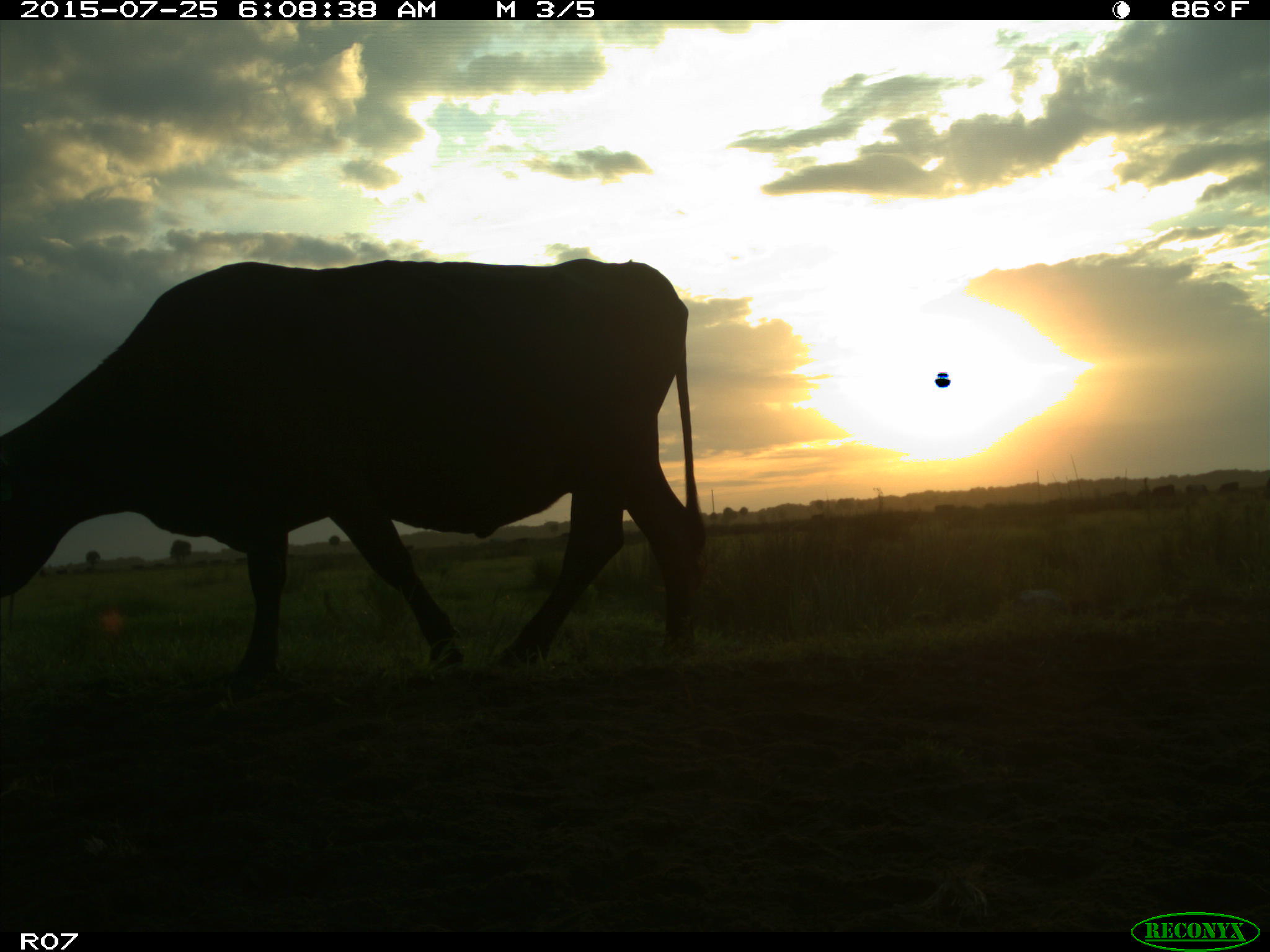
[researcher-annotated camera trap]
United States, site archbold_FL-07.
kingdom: Animalia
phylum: Chordata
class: Mammalia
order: Artiodactyla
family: Bovidae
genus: Bos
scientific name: Bos taurus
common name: domestic cow